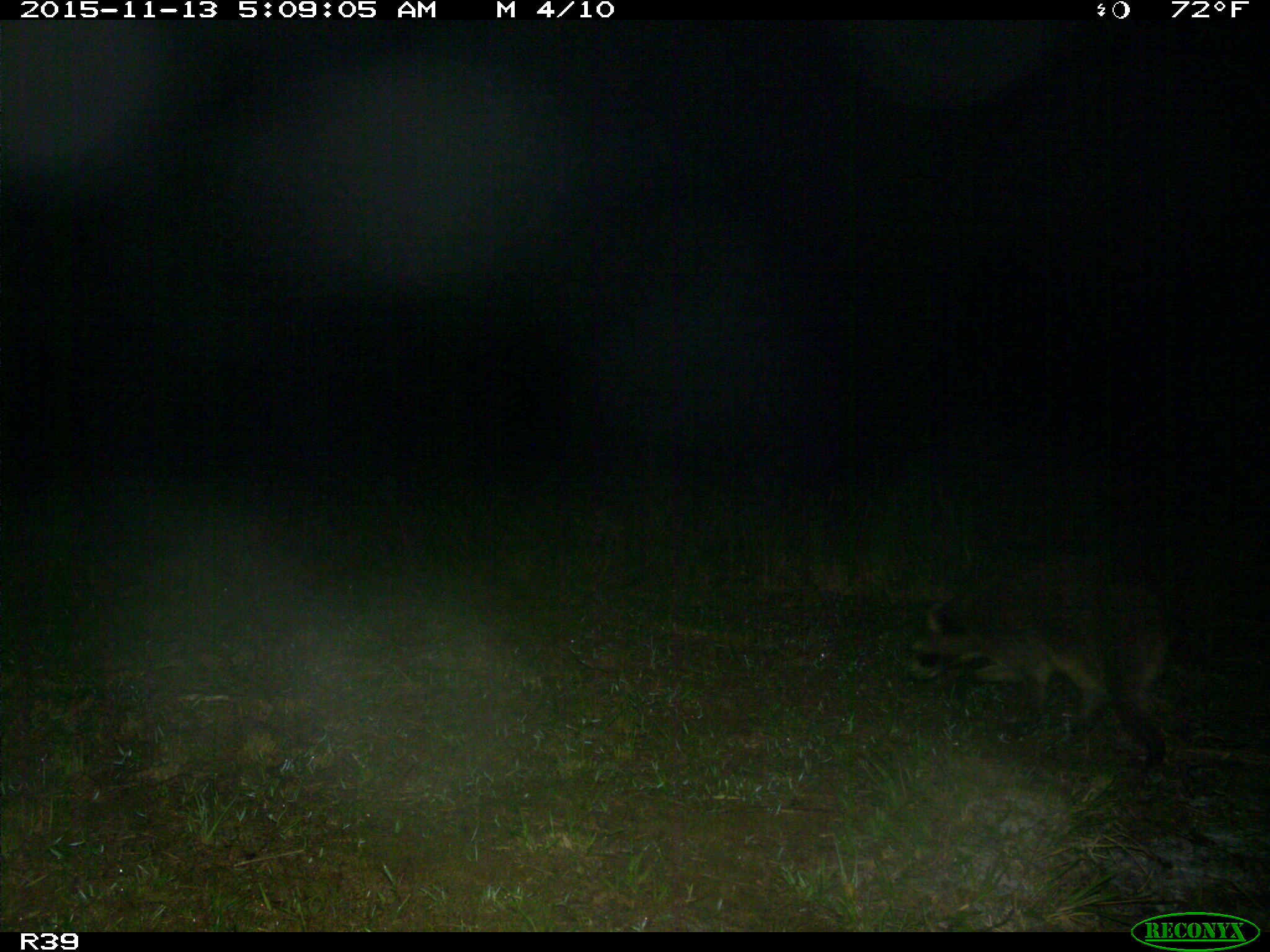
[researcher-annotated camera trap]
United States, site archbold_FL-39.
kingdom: Animalia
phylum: Chordata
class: Mammalia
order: Carnivora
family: Procyonidae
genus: Procyon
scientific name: Procyon lotor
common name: common raccoon